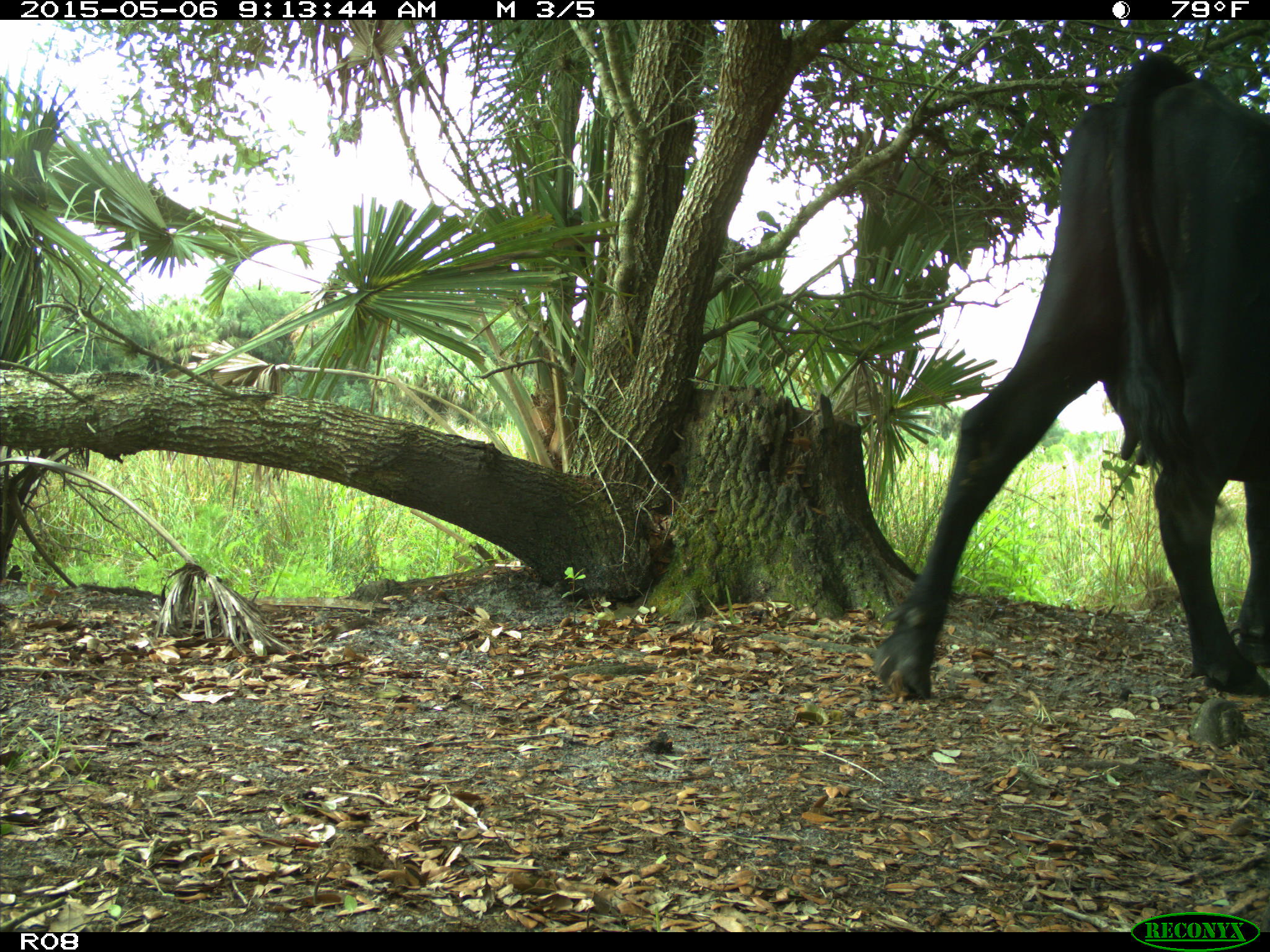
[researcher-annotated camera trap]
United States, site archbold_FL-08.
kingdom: Animalia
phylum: Chordata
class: Mammalia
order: Artiodactyla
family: Bovidae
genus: Bos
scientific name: Bos taurus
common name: domestic cow